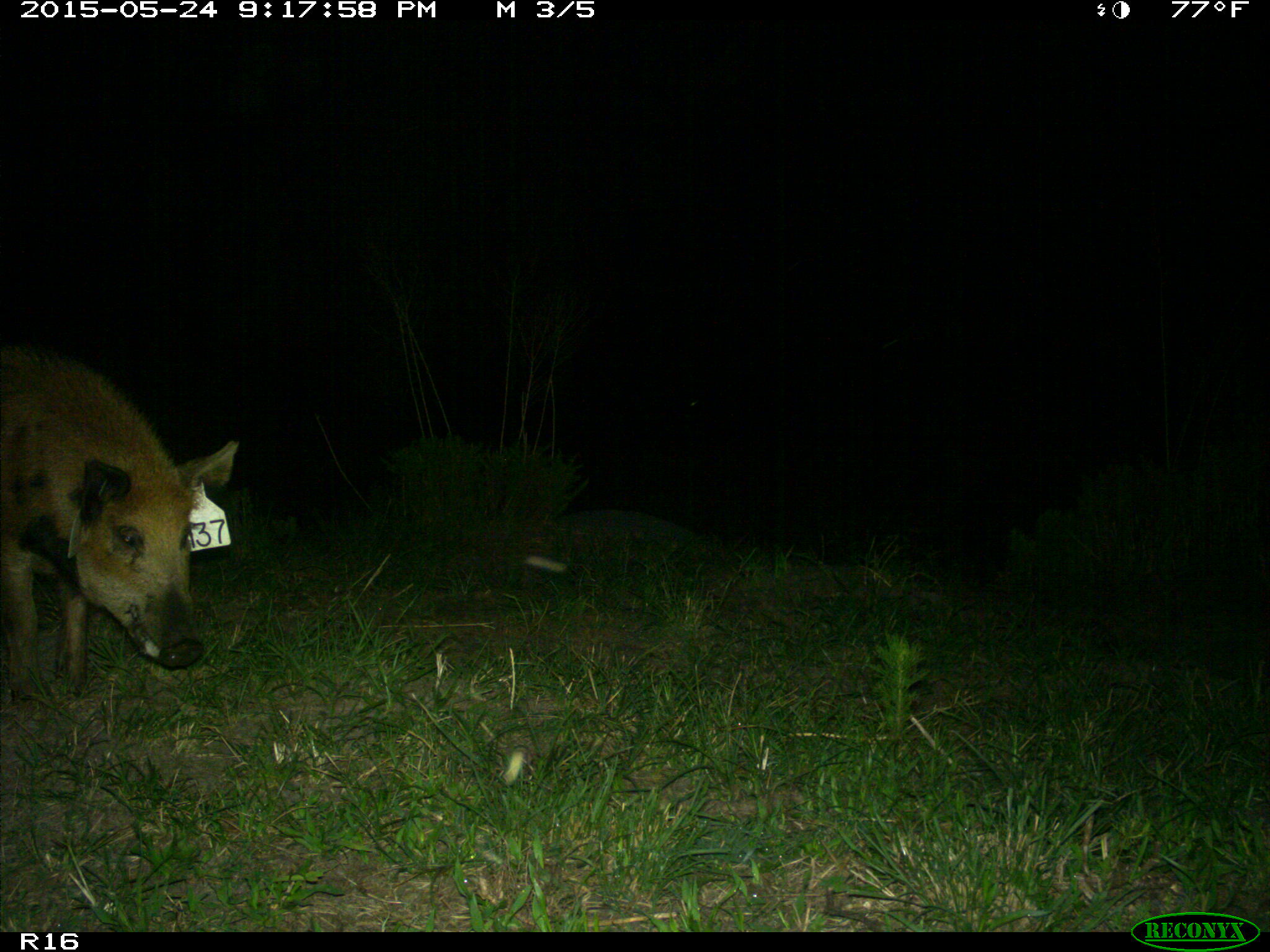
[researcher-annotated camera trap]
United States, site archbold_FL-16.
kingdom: Animalia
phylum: Chordata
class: Mammalia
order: Artiodactyla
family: Suidae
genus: Sus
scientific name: Sus scrofa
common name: wild boar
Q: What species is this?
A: Sus scrofa (wild boar).